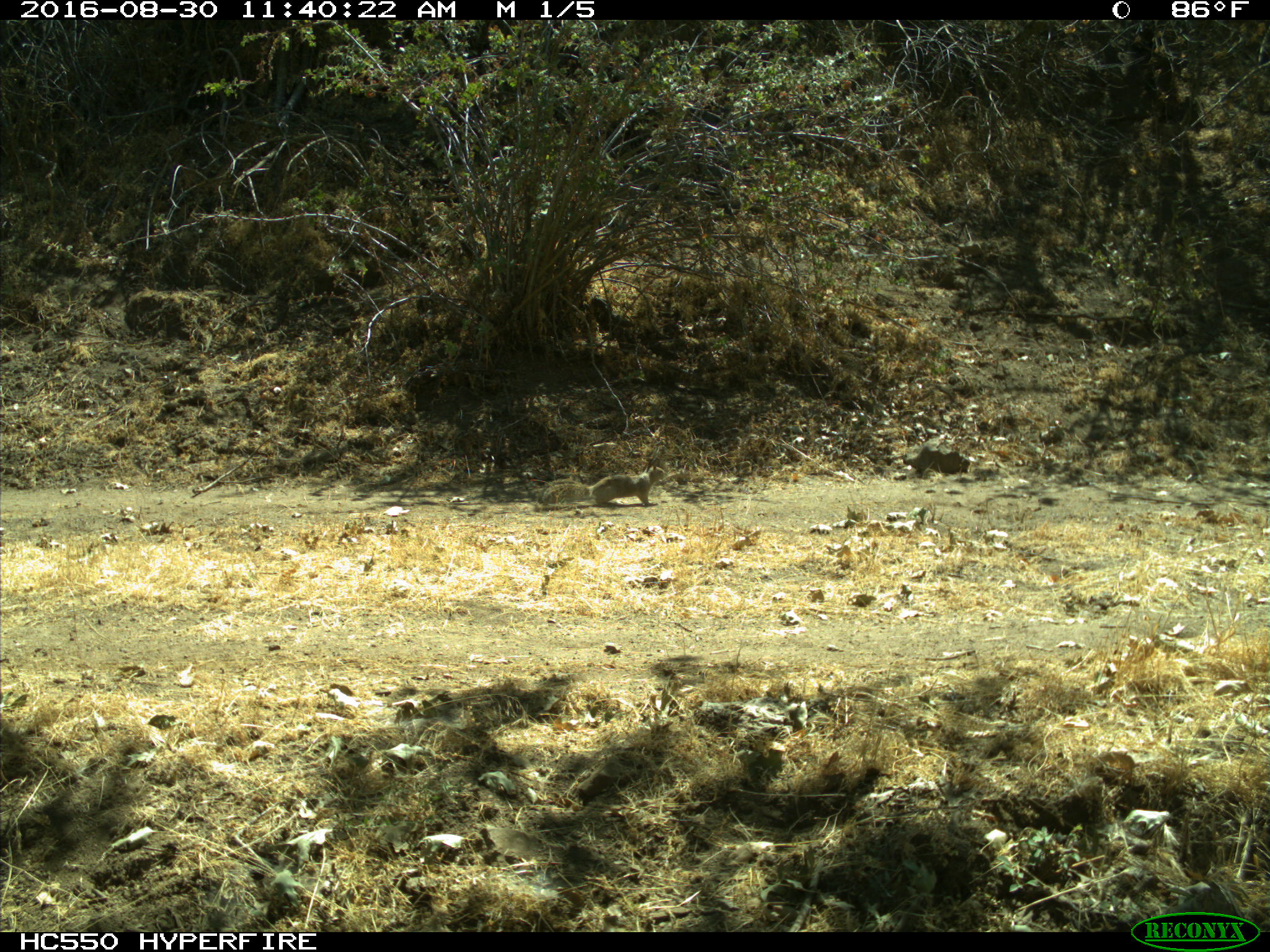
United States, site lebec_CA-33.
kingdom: Animalia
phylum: Chordata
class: Mammalia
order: Rodentia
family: Sciuridae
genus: Otospermophilus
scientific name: Otospermophilus beecheyi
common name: california ground squirrel